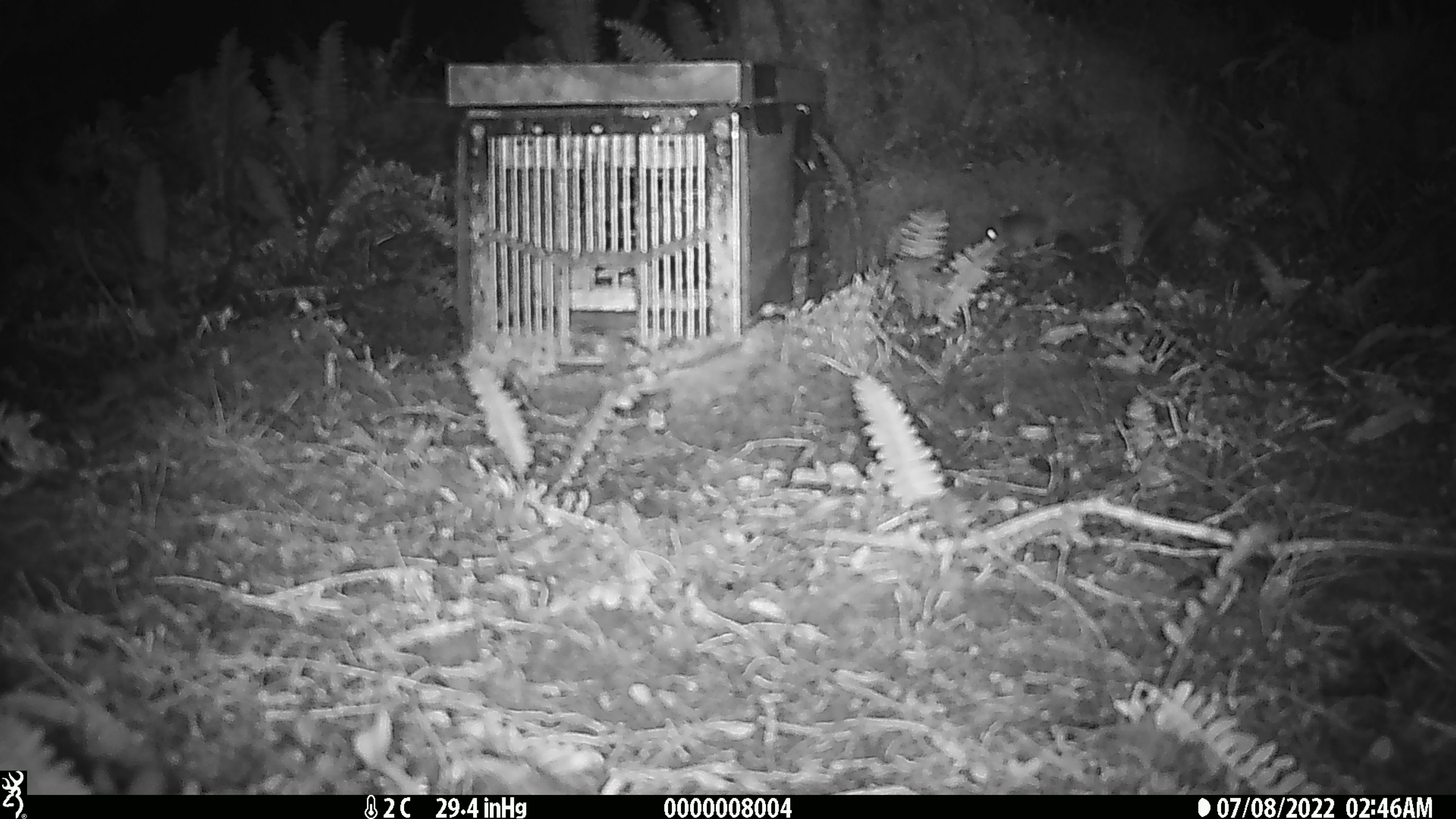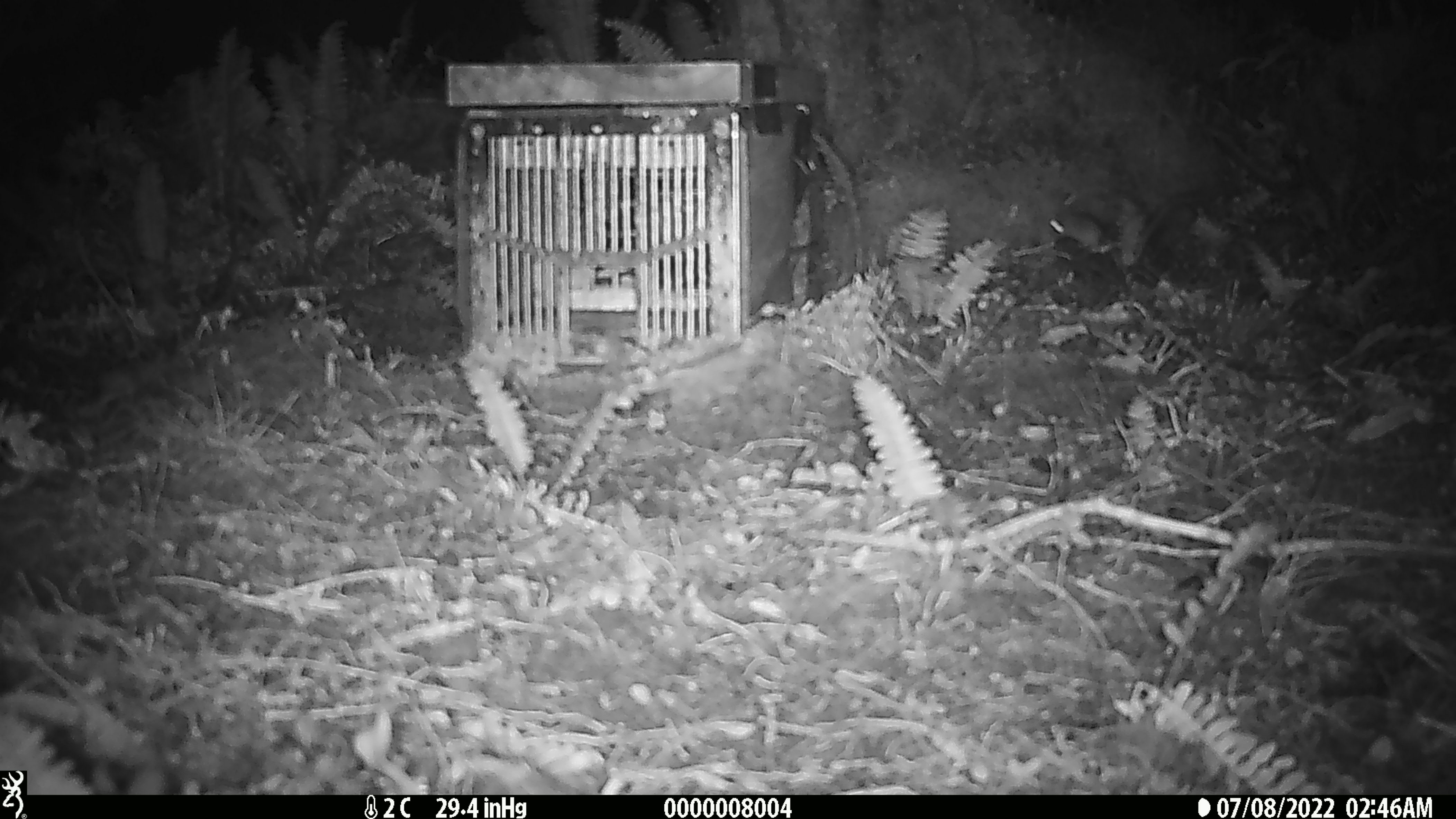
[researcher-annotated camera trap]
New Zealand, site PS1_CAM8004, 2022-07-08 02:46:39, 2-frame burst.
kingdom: Animalia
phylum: Chordata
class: Mammalia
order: Rodentia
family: Muridae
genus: Mus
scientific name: Mus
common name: mouse